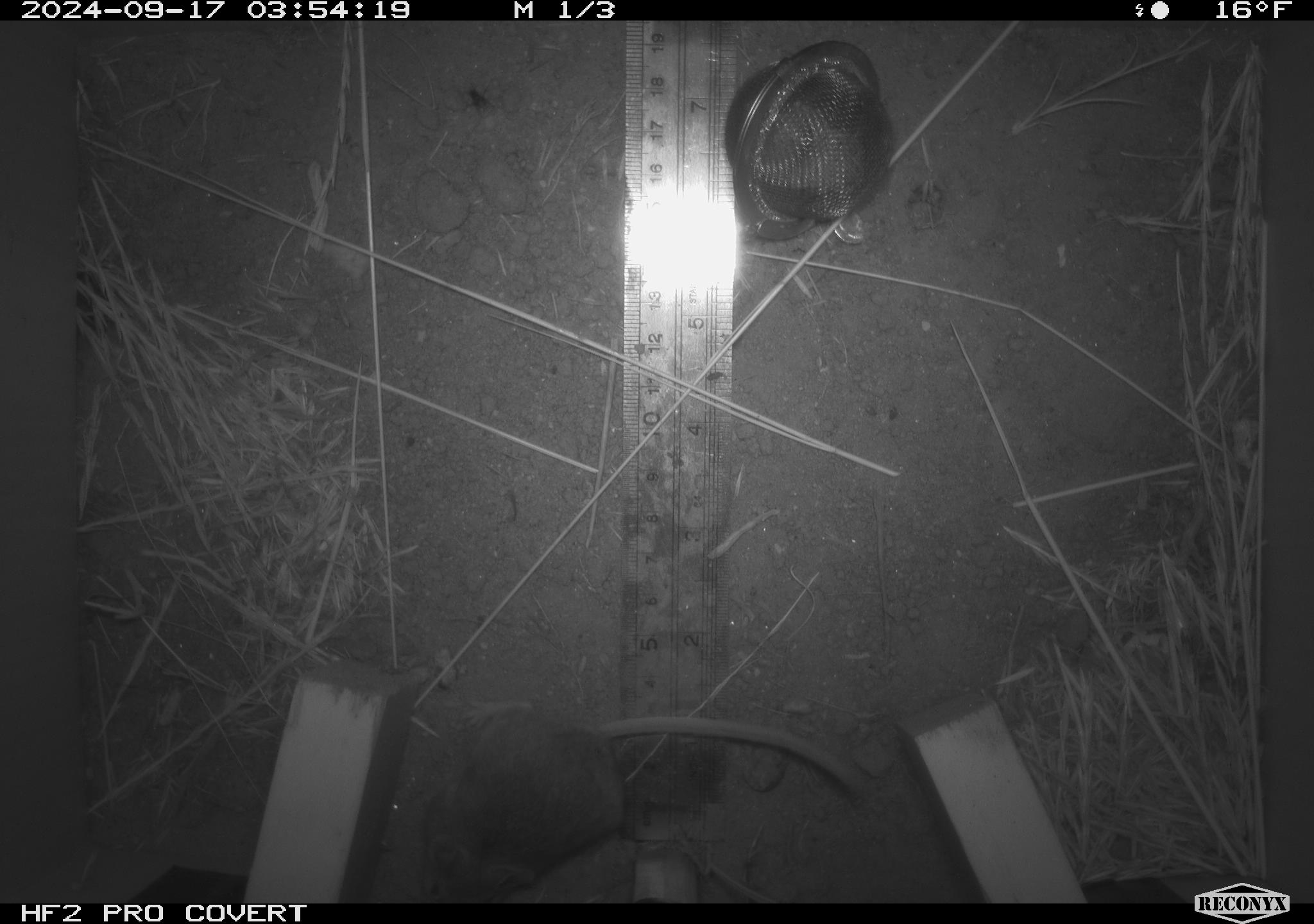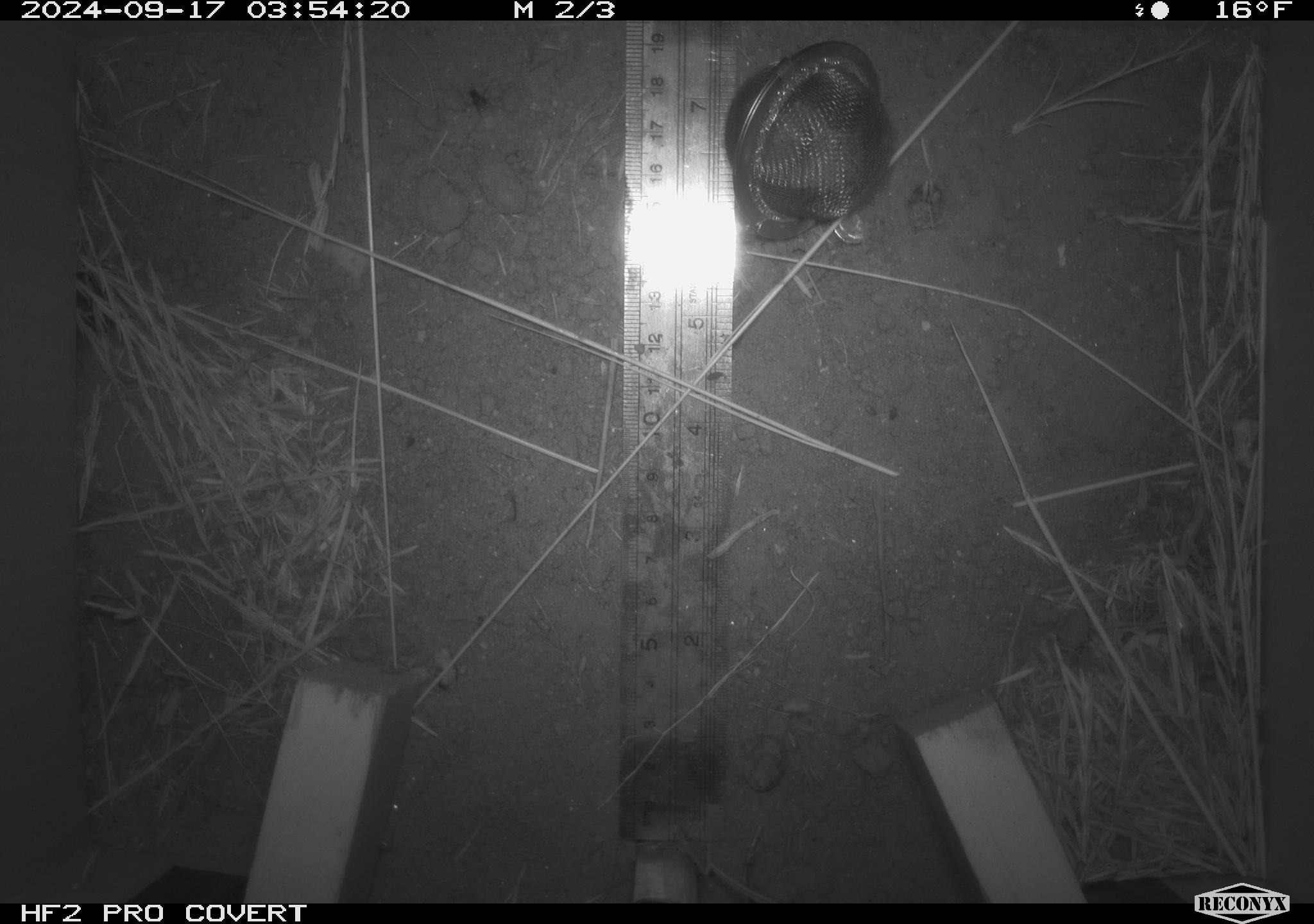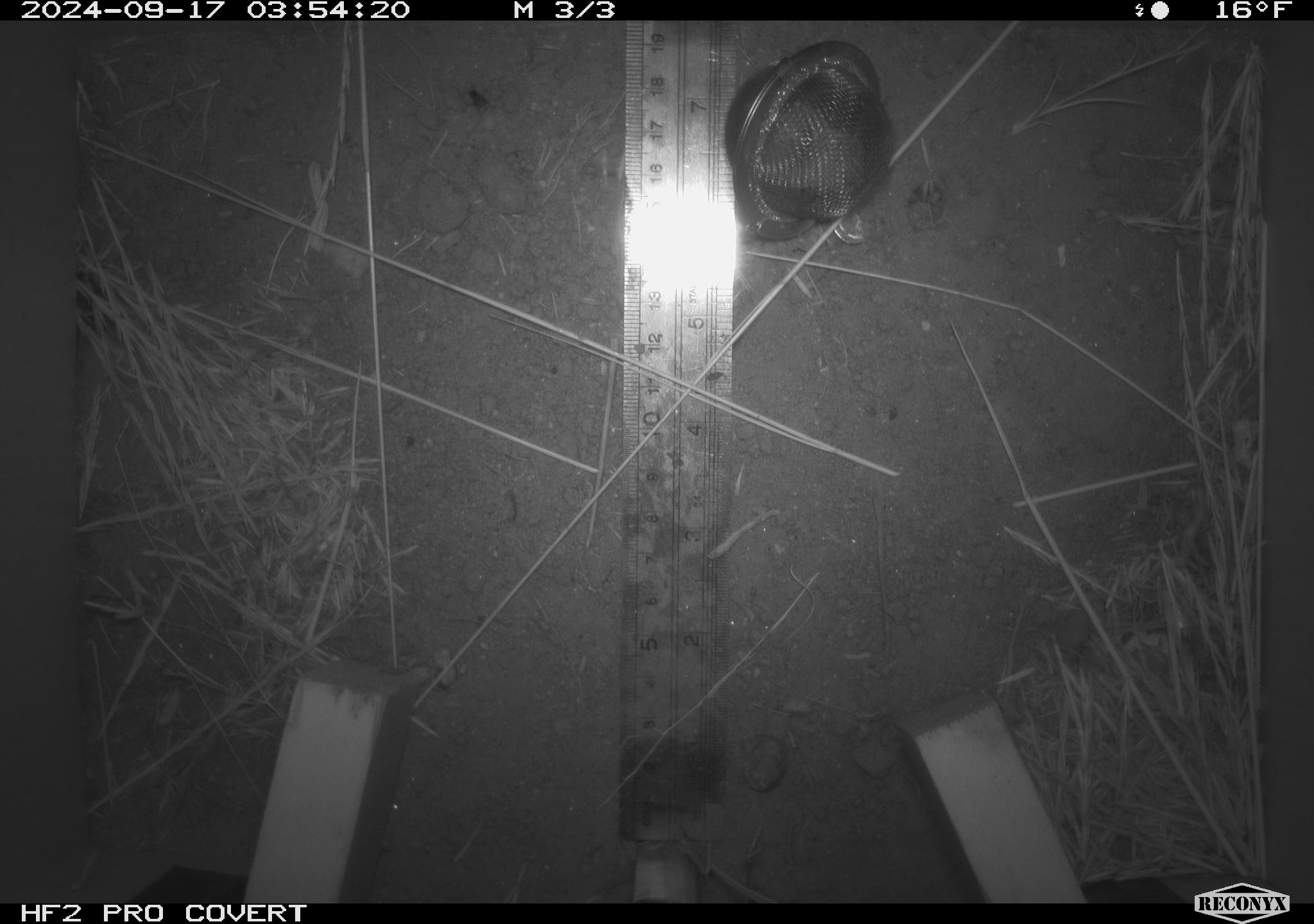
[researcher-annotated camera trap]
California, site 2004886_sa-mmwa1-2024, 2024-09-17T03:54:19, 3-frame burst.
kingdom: Animalia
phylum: Chordata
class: Mammalia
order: Rodentia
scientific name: Rodentia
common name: mouse species